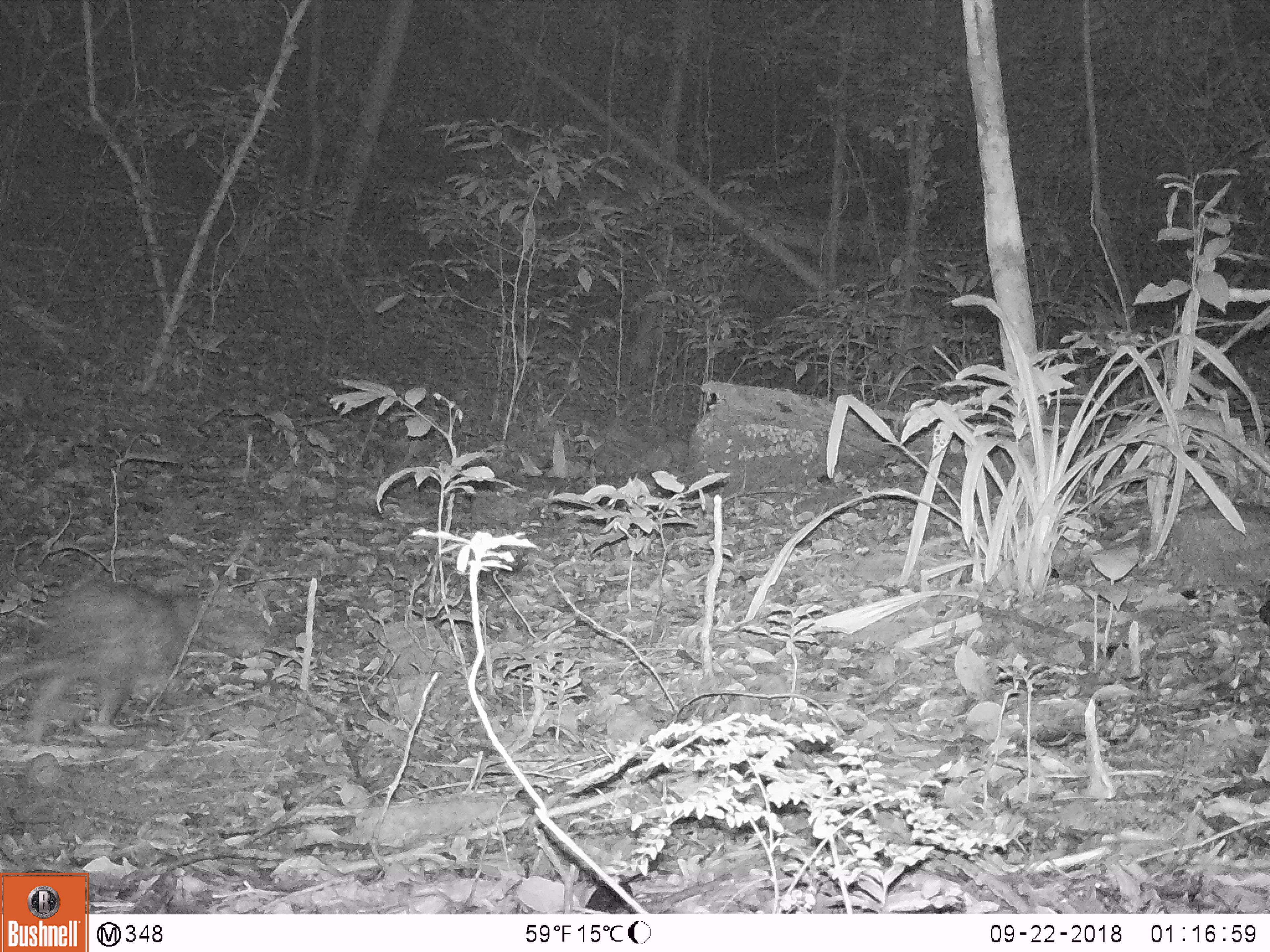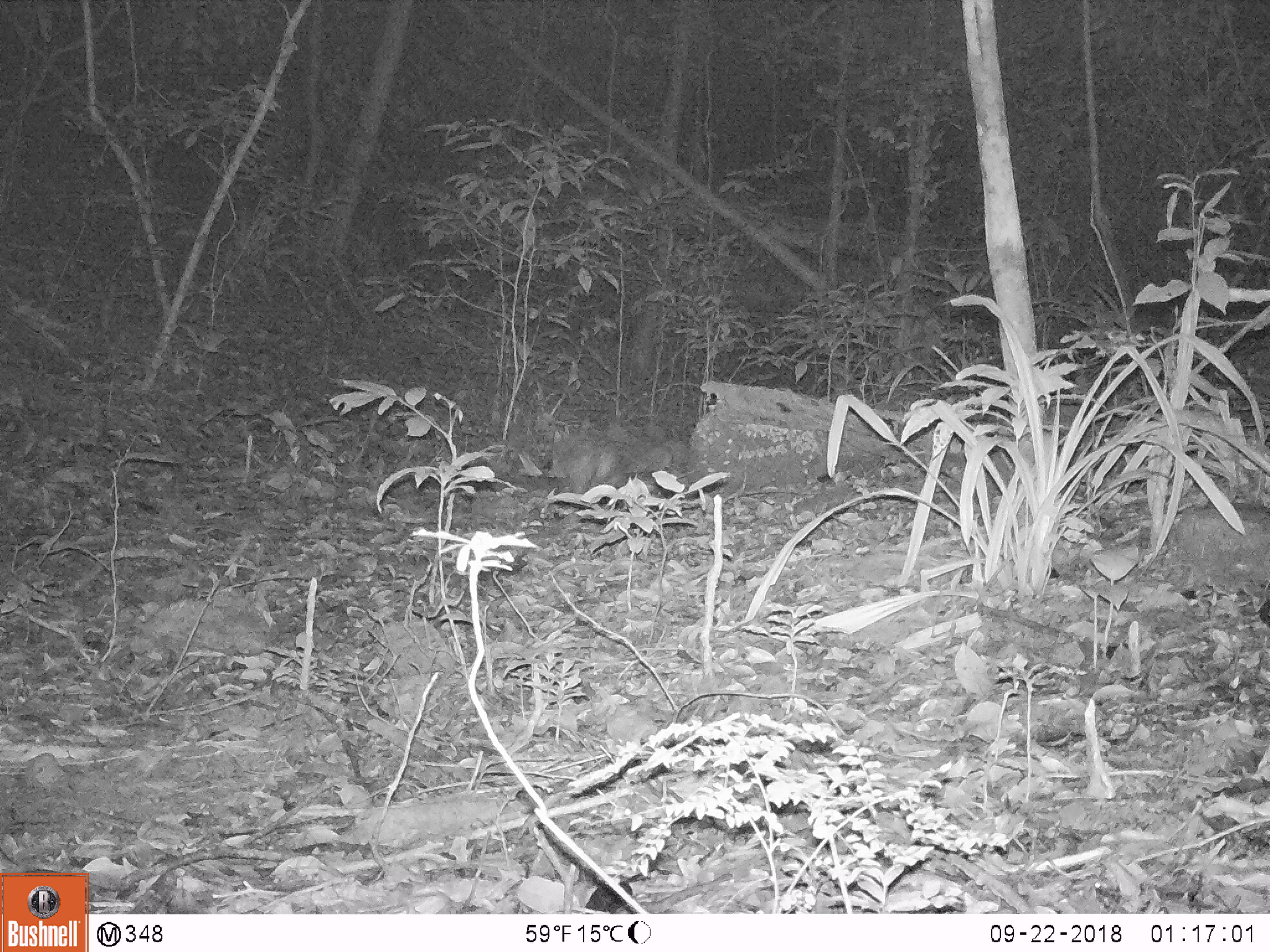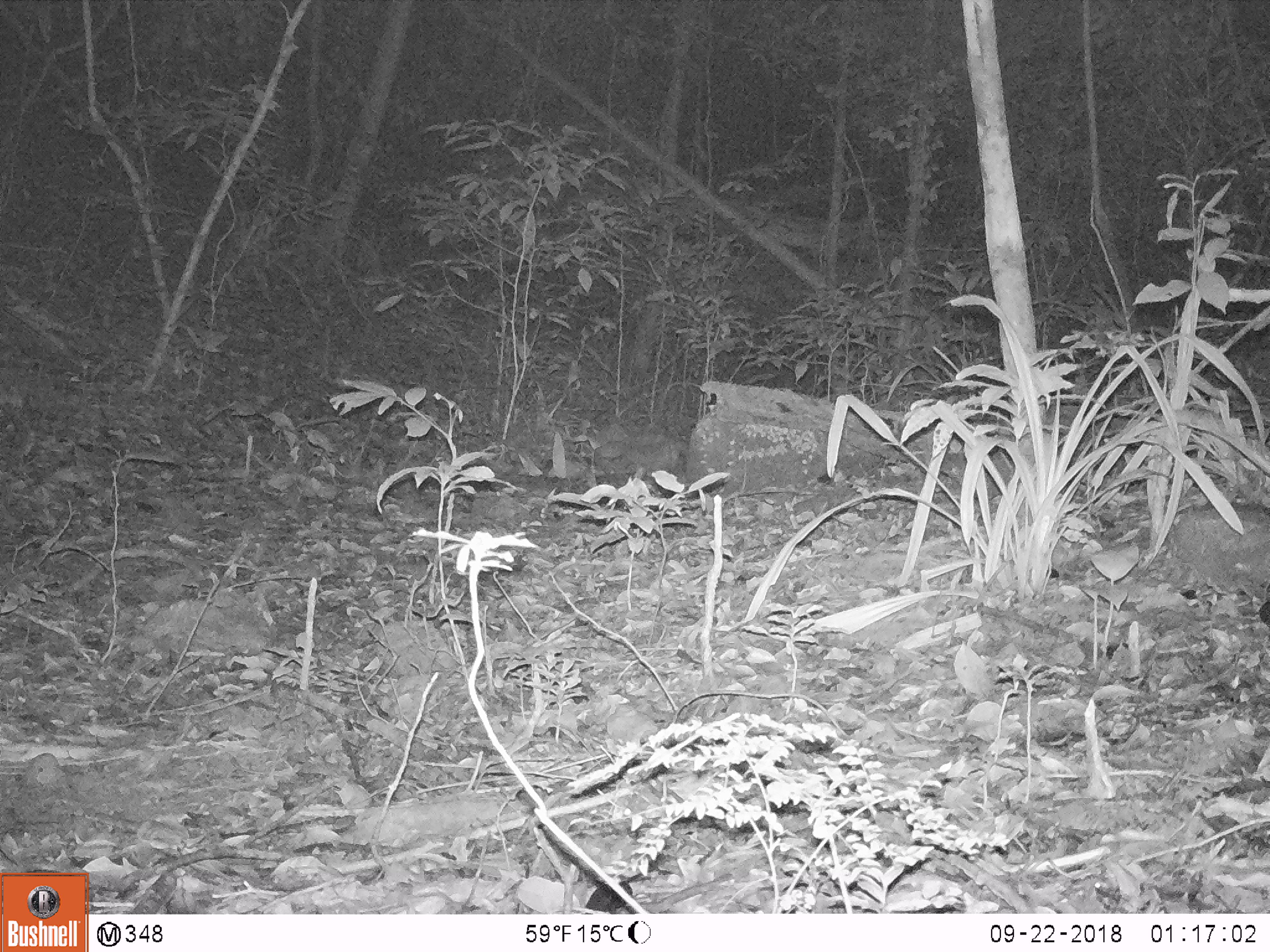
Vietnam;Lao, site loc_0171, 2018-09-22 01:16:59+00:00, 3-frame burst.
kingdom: Animalia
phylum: Chordata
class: Mammalia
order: Rodentia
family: Hystricidae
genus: Atherurus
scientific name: Atherurus macrourus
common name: asiatic brush-tailed porcupine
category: asiatic brush tailed porcupine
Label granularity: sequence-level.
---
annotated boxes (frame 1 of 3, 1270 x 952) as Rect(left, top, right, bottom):
asiatic brush tailed porcupine: Rect(0, 574, 201, 744)